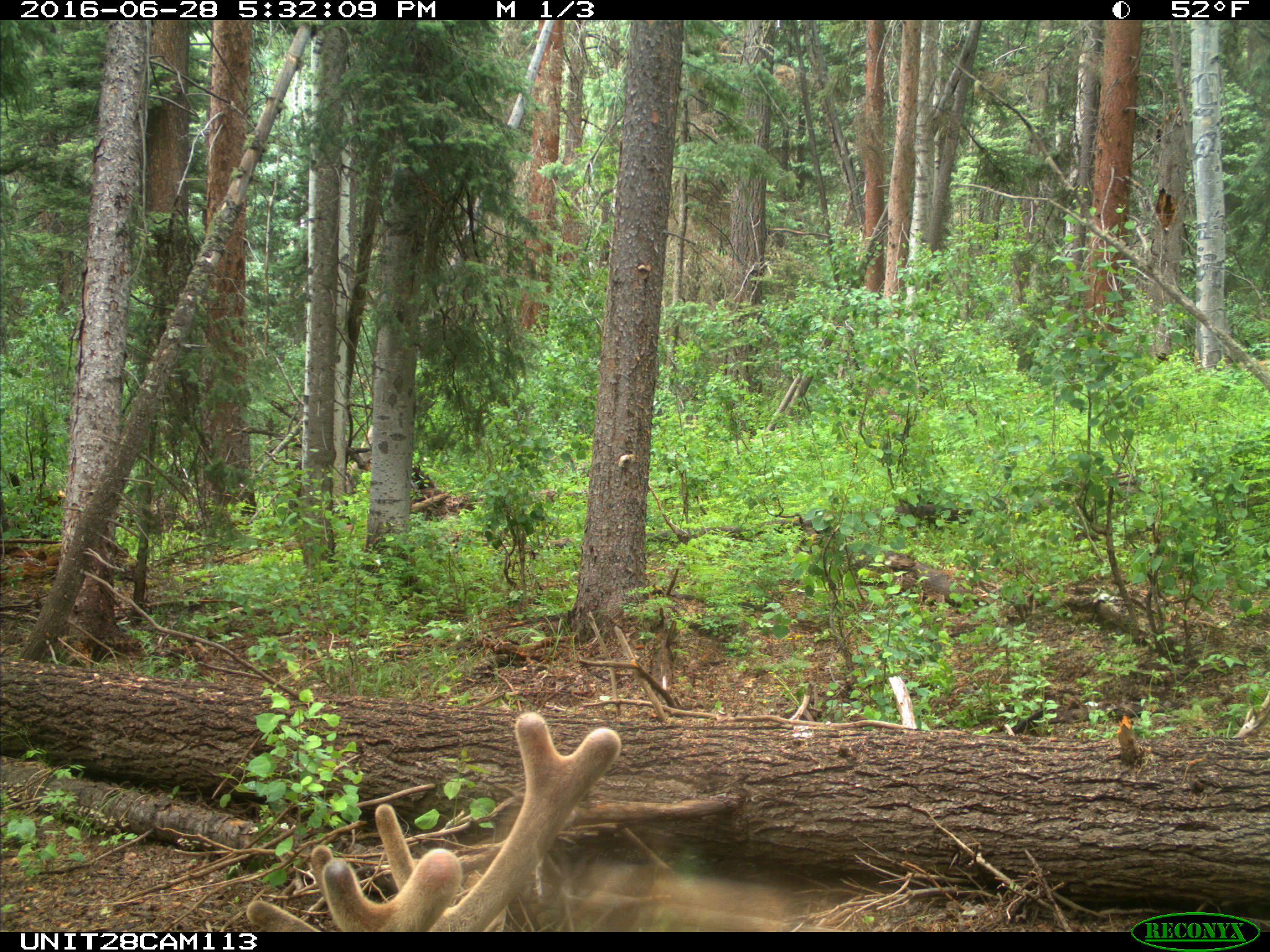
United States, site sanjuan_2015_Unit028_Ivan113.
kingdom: Animalia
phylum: Chordata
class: Mammalia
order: Artiodactyla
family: Cervidae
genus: Cervus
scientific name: Cervus elaphus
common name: red deer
Cervus elaphus (red deer).